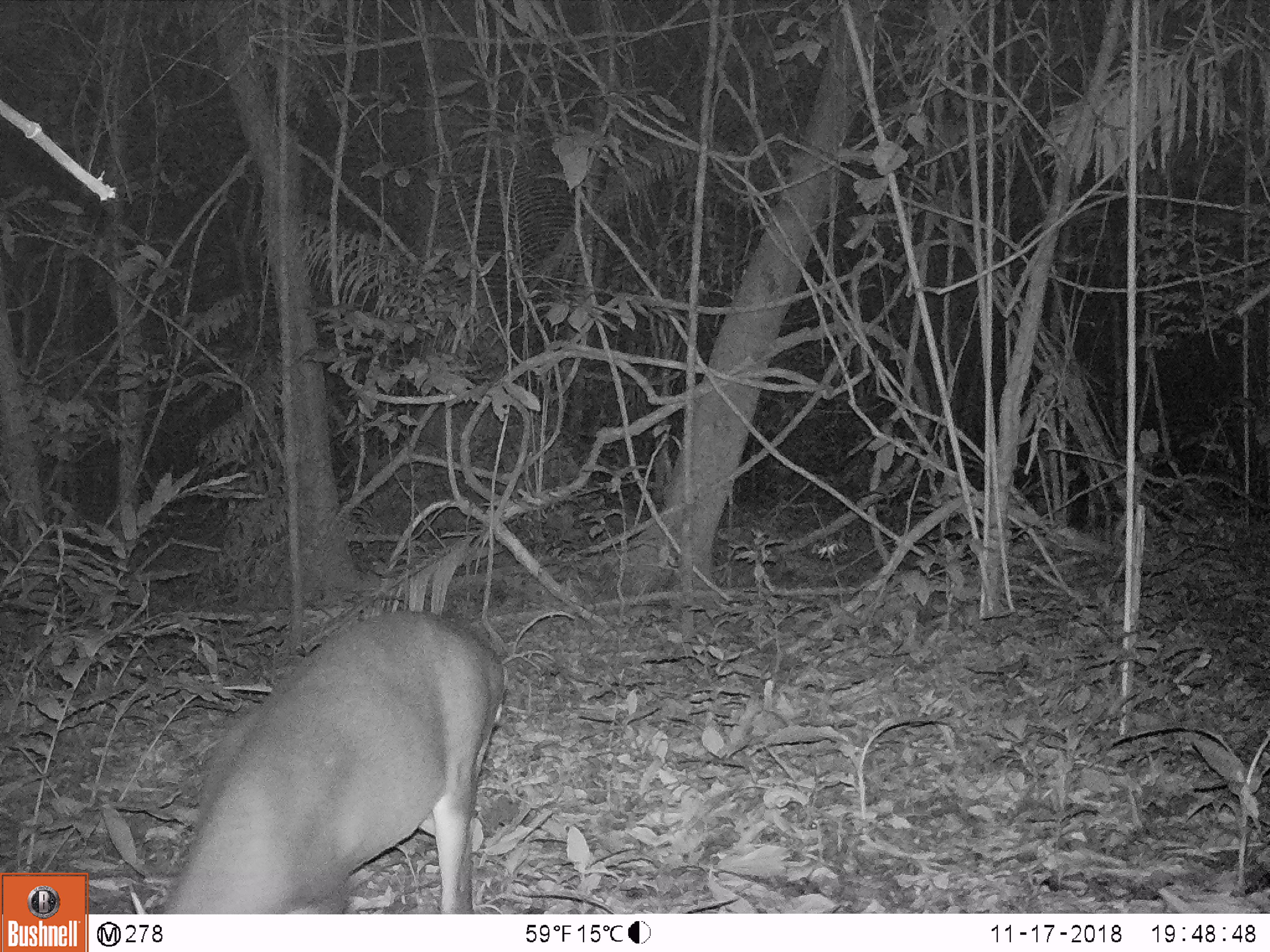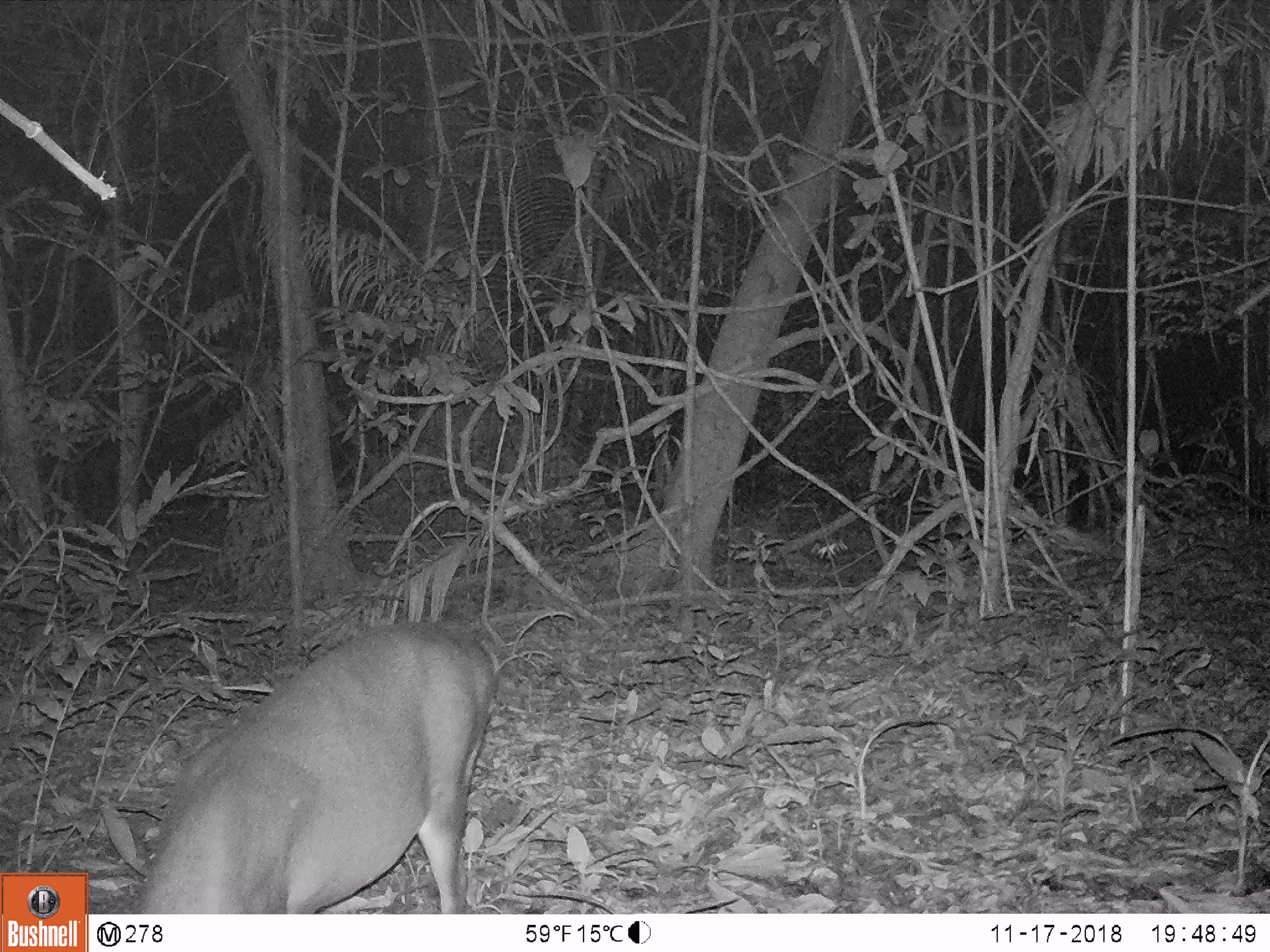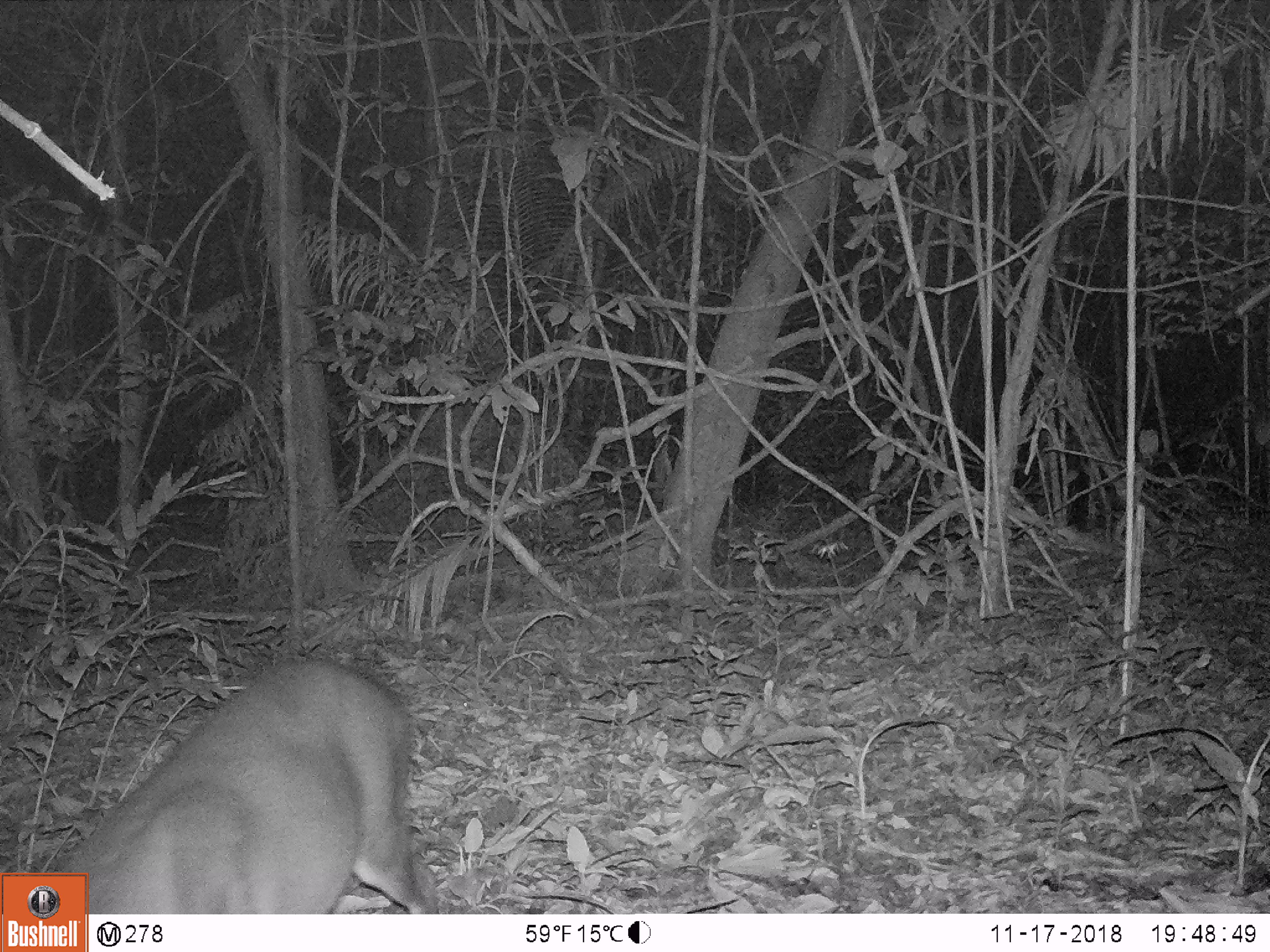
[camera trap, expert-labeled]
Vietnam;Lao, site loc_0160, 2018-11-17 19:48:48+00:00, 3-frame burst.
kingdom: Animalia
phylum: Chordata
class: Mammalia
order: Artiodactyla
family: Cervidae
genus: Muntiacus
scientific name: Muntiacus vuquangensis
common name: large-antlered muntjac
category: large antlered muntjac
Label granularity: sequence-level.